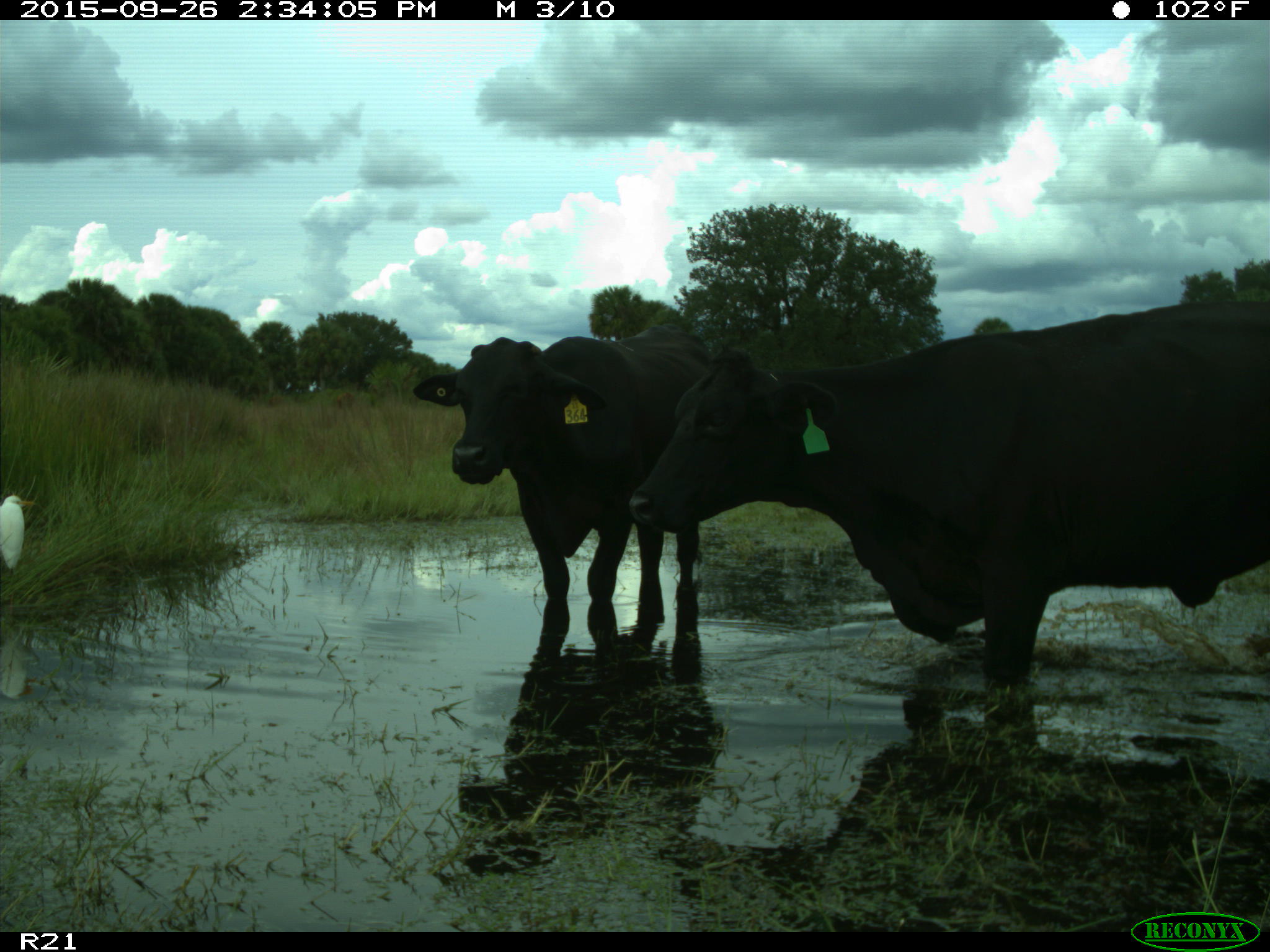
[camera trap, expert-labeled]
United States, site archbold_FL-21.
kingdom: Animalia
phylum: Chordata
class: Mammalia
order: Artiodactyla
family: Bovidae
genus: Bos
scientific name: Bos taurus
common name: domestic cow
Bos taurus (domestic cow).